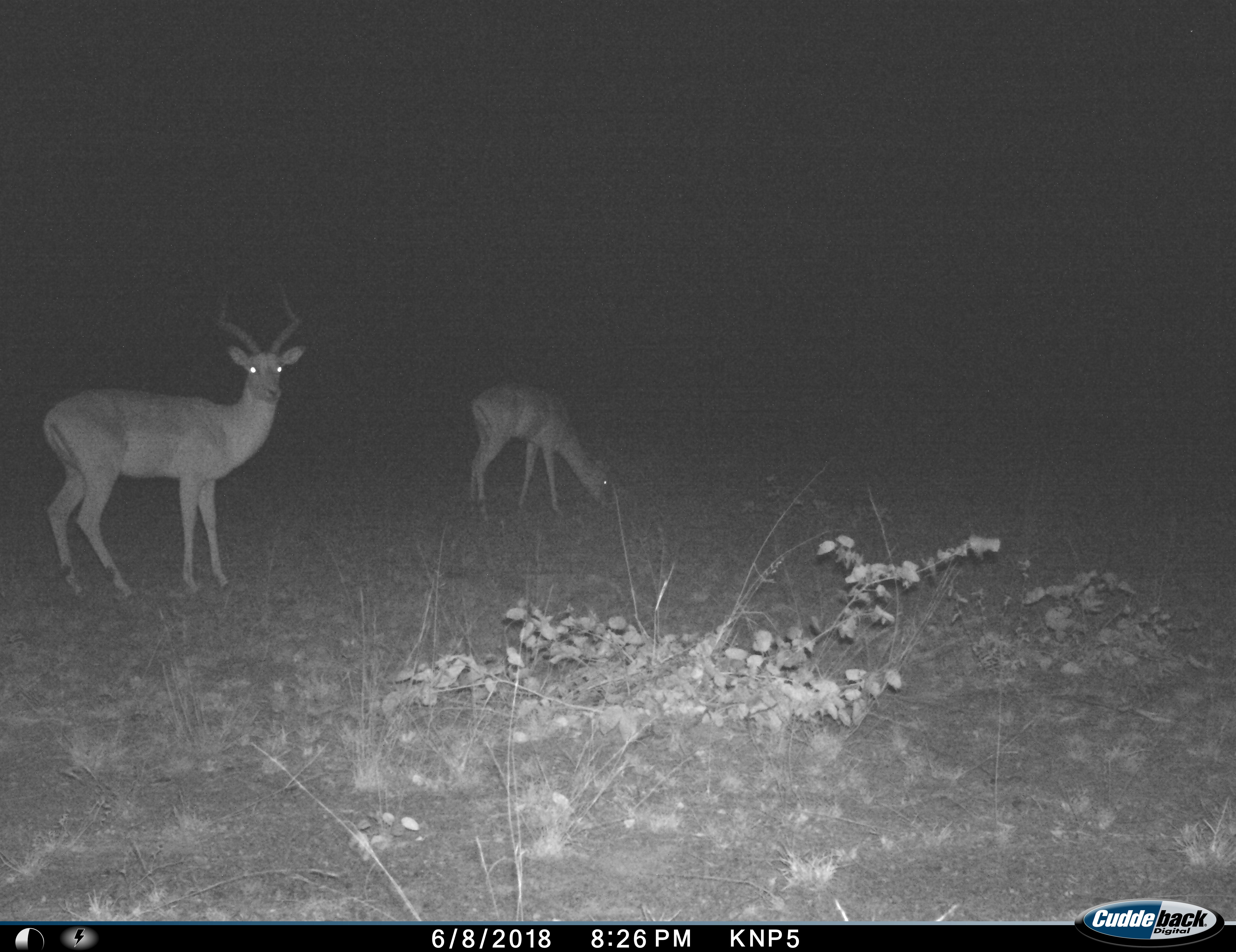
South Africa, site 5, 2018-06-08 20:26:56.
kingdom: Animalia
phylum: Chordata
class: Mammalia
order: Artiodactyla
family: Bovidae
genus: Aepyceros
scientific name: Aepyceros melampus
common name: impala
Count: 2.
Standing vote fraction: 90%.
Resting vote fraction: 0%.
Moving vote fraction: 0%.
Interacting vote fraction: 0%.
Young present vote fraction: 0%.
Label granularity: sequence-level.